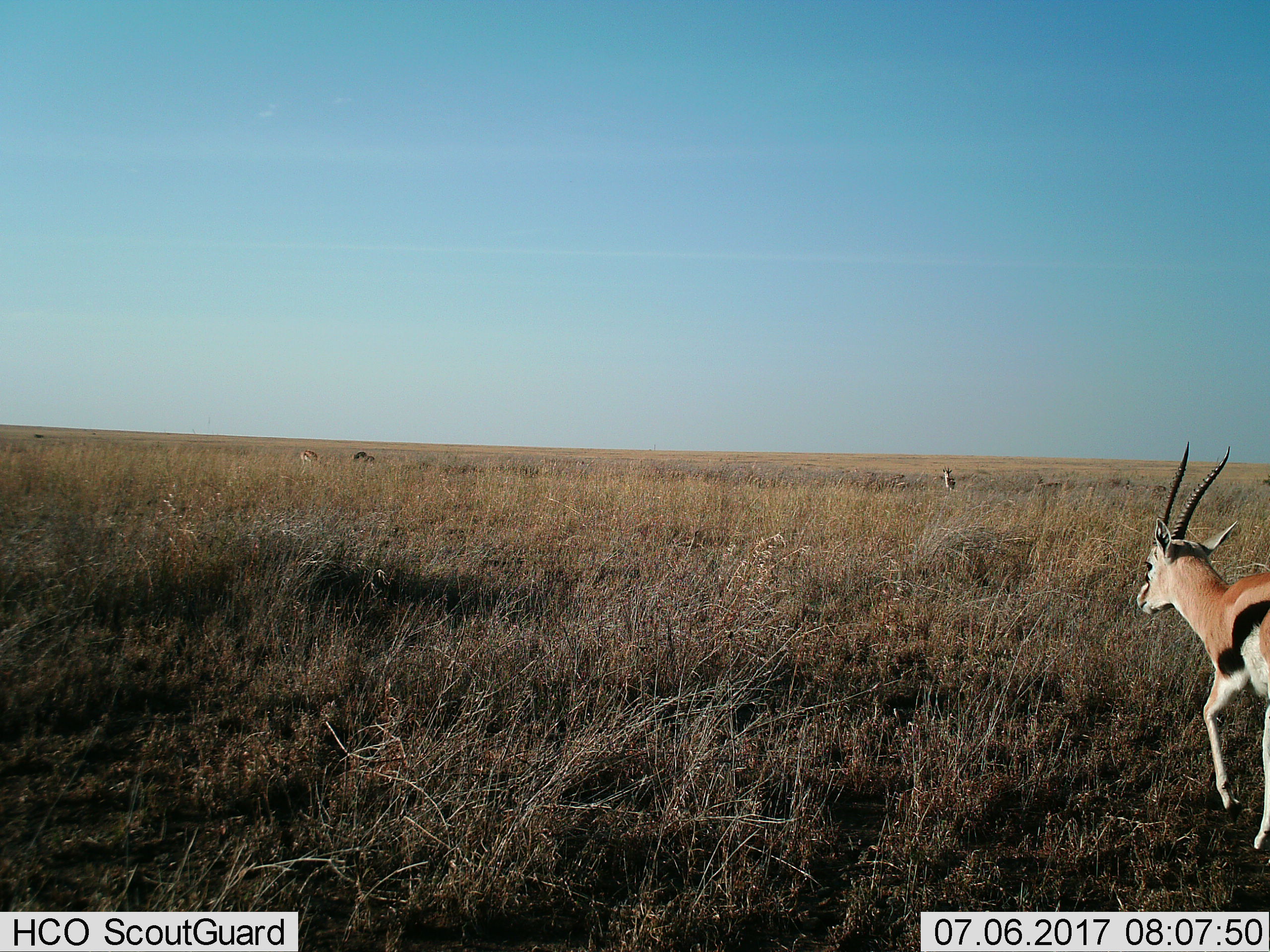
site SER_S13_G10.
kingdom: Animalia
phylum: Chordata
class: Mammalia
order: Artiodactyla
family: Bovidae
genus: Eudorcas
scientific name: Eudorcas thomsonii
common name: thomson's gazelle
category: gazellethomsons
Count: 4.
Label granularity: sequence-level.